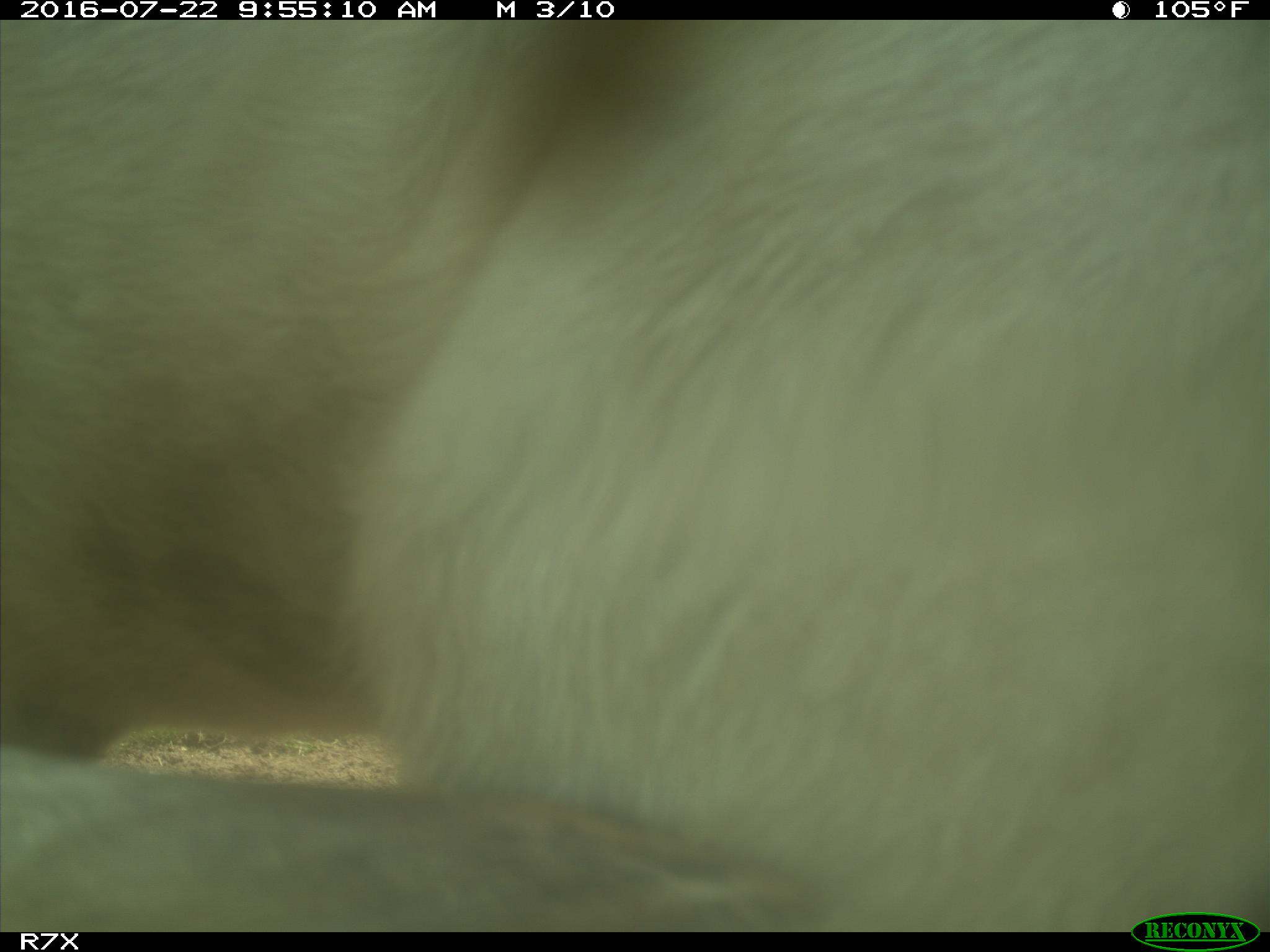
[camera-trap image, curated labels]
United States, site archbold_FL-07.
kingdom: Animalia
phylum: Chordata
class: Mammalia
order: Artiodactyla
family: Bovidae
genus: Bos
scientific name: Bos taurus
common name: domestic cow